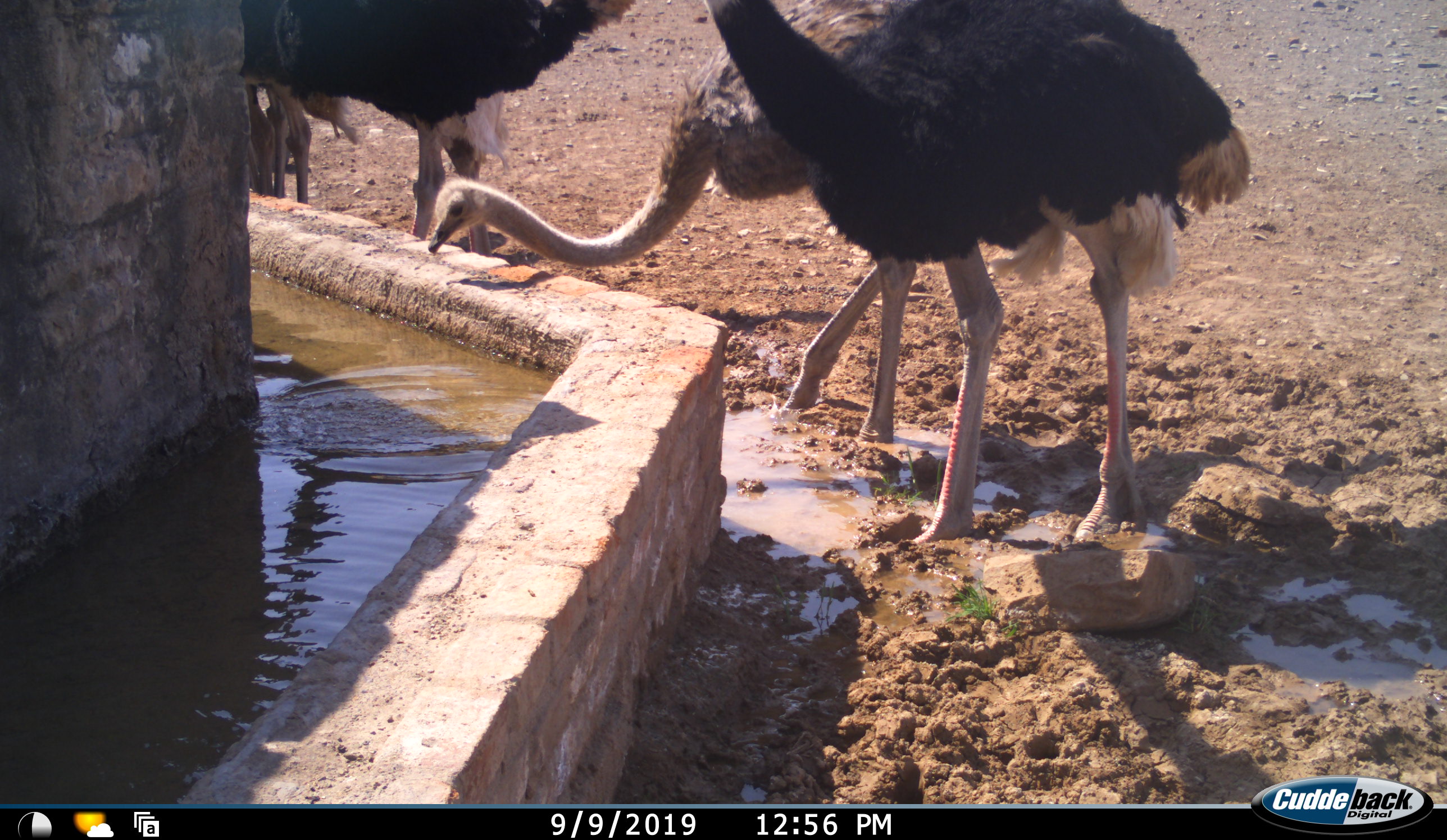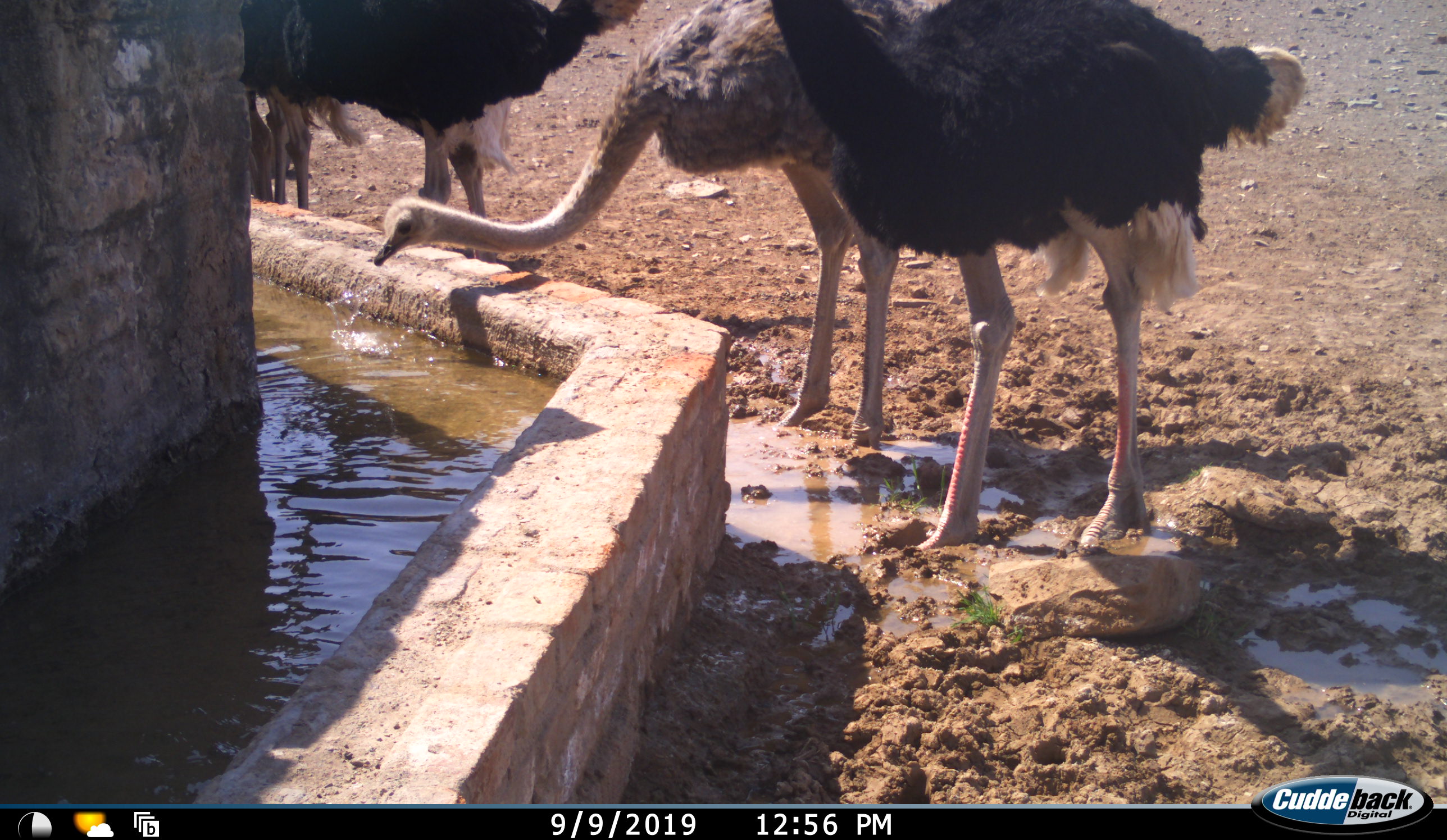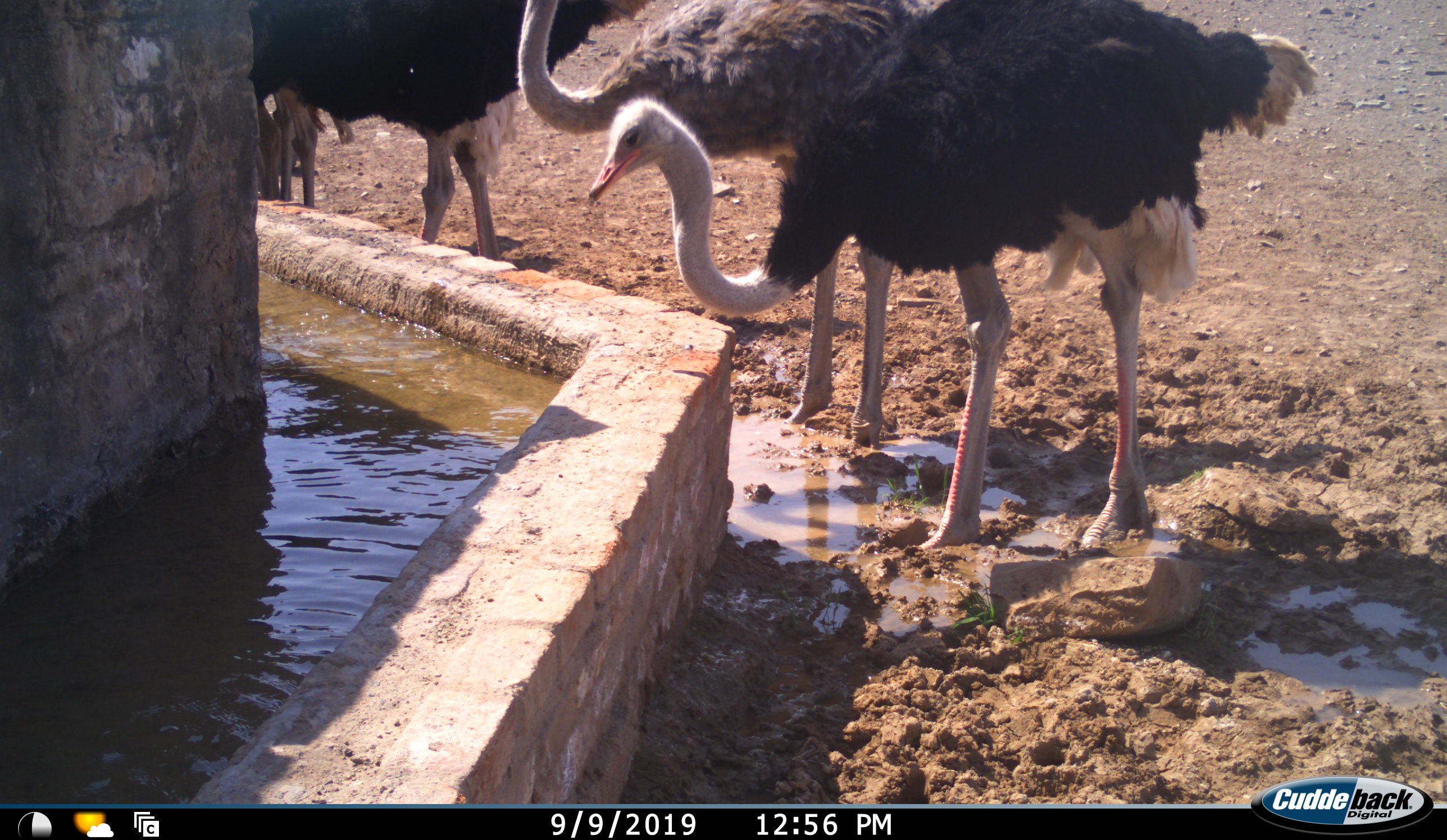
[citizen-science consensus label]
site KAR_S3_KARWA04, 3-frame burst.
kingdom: Animalia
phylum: Chordata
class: Aves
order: Struthioniformes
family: Struthionidae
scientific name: Struthionidae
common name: ostrich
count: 4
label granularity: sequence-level